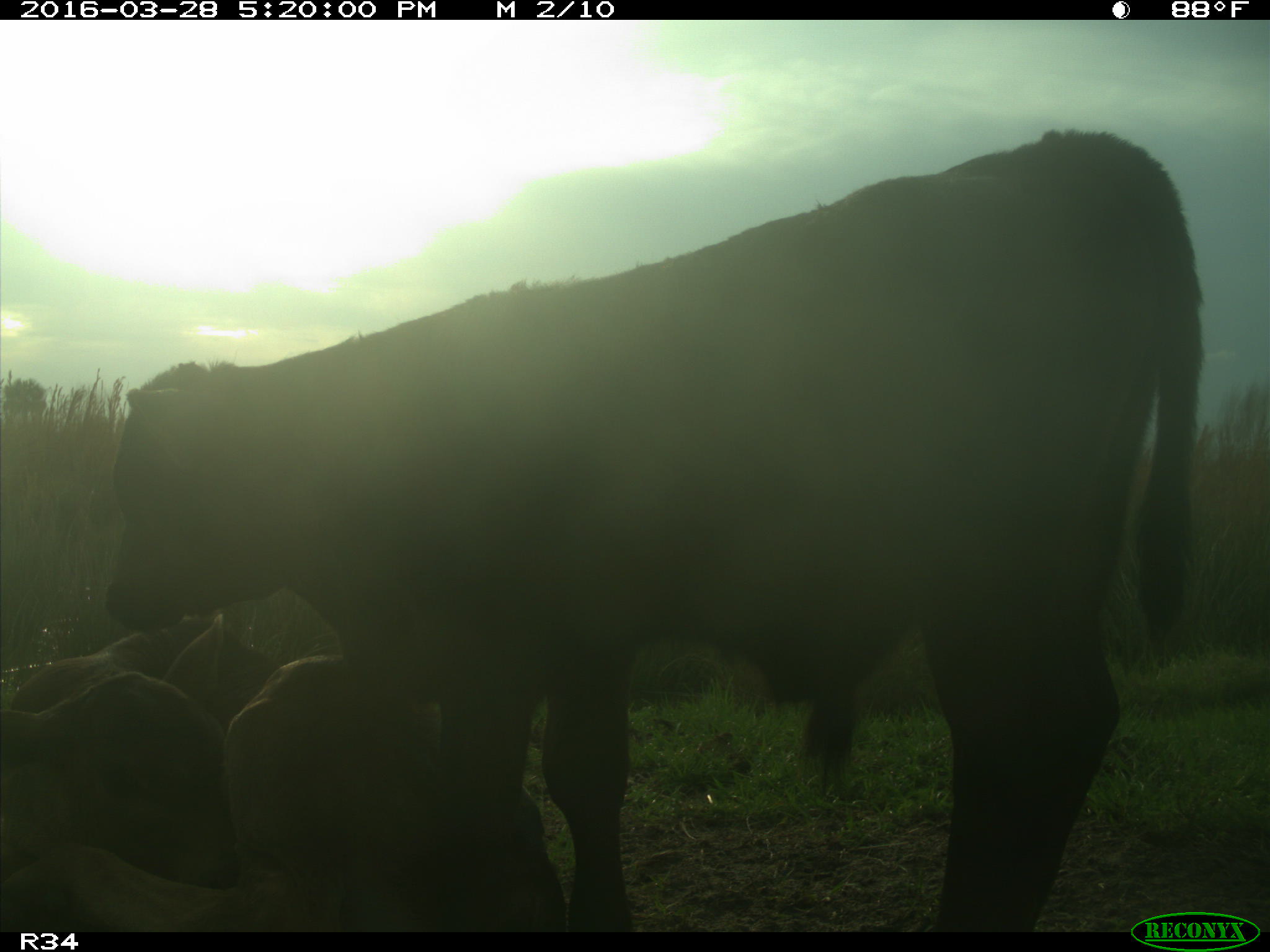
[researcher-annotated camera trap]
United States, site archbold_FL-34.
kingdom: Animalia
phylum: Chordata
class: Mammalia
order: Artiodactyla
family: Bovidae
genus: Bos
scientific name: Bos taurus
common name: domestic cow